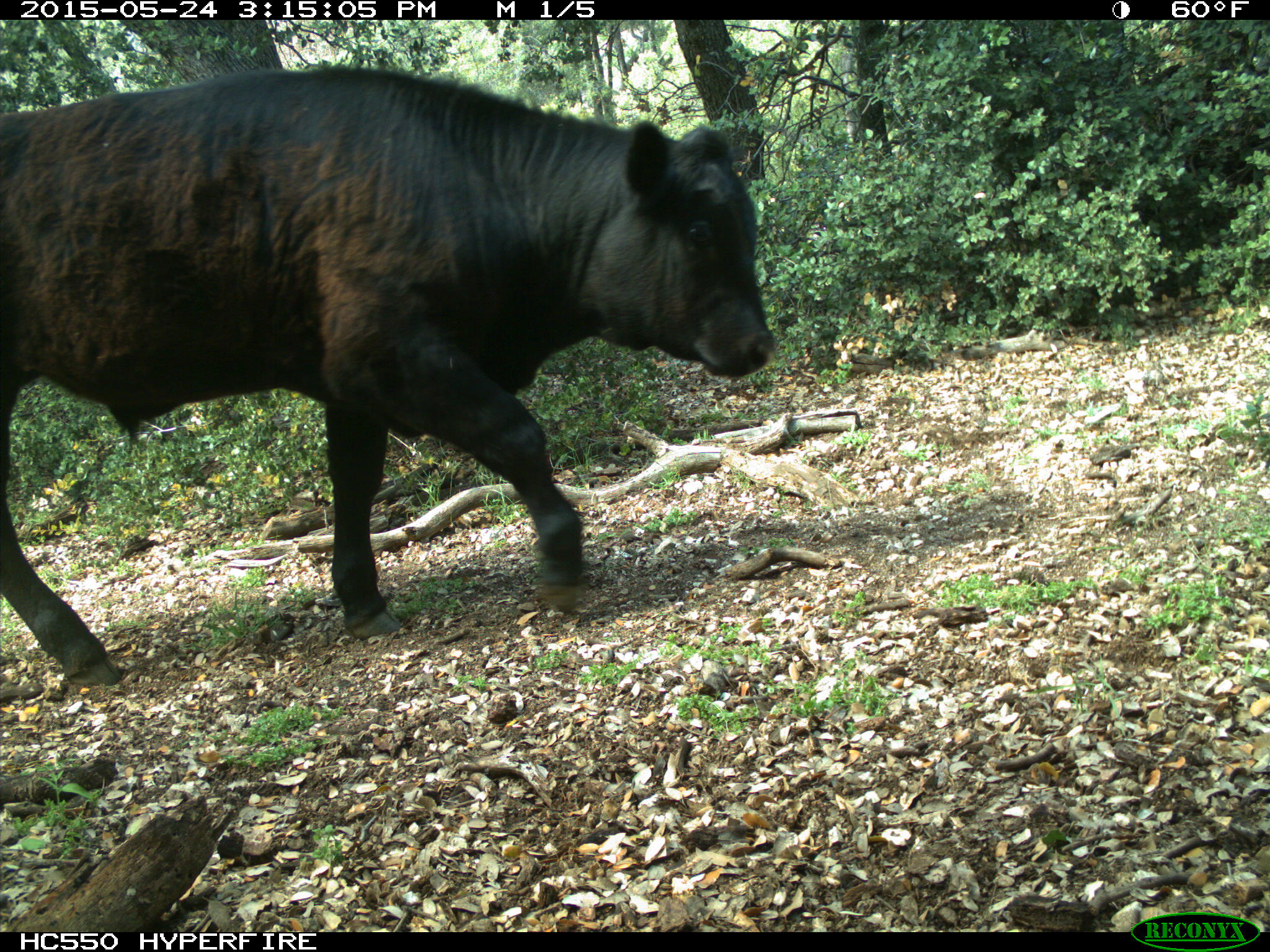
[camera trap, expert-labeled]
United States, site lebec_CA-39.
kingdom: Animalia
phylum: Chordata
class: Mammalia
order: Artiodactyla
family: Bovidae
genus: Bos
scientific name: Bos taurus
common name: domestic cow